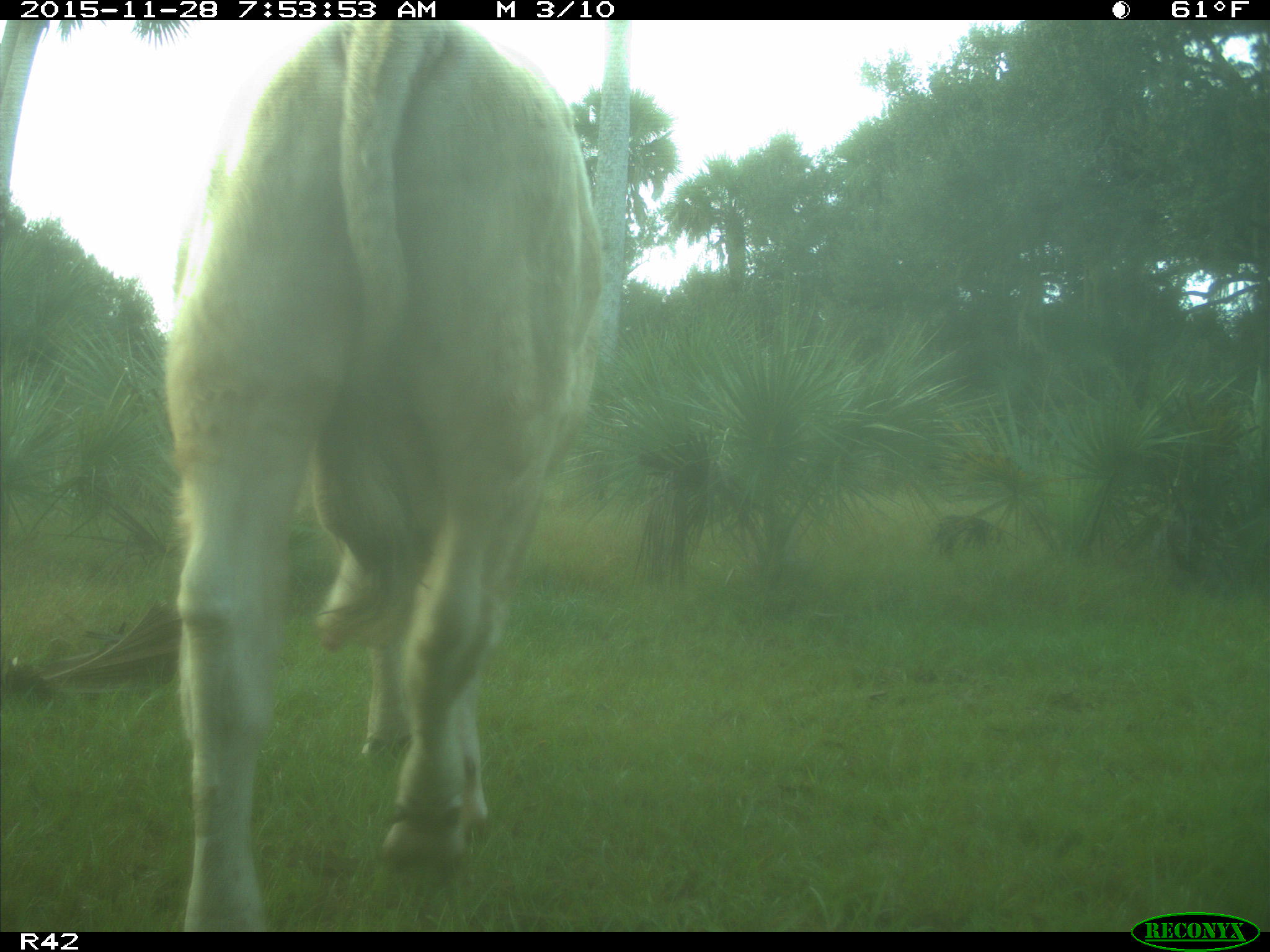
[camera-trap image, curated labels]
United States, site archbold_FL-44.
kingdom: Animalia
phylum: Chordata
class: Mammalia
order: Artiodactyla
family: Bovidae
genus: Bos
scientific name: Bos taurus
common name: domestic cow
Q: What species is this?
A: Bos taurus (domestic cow).